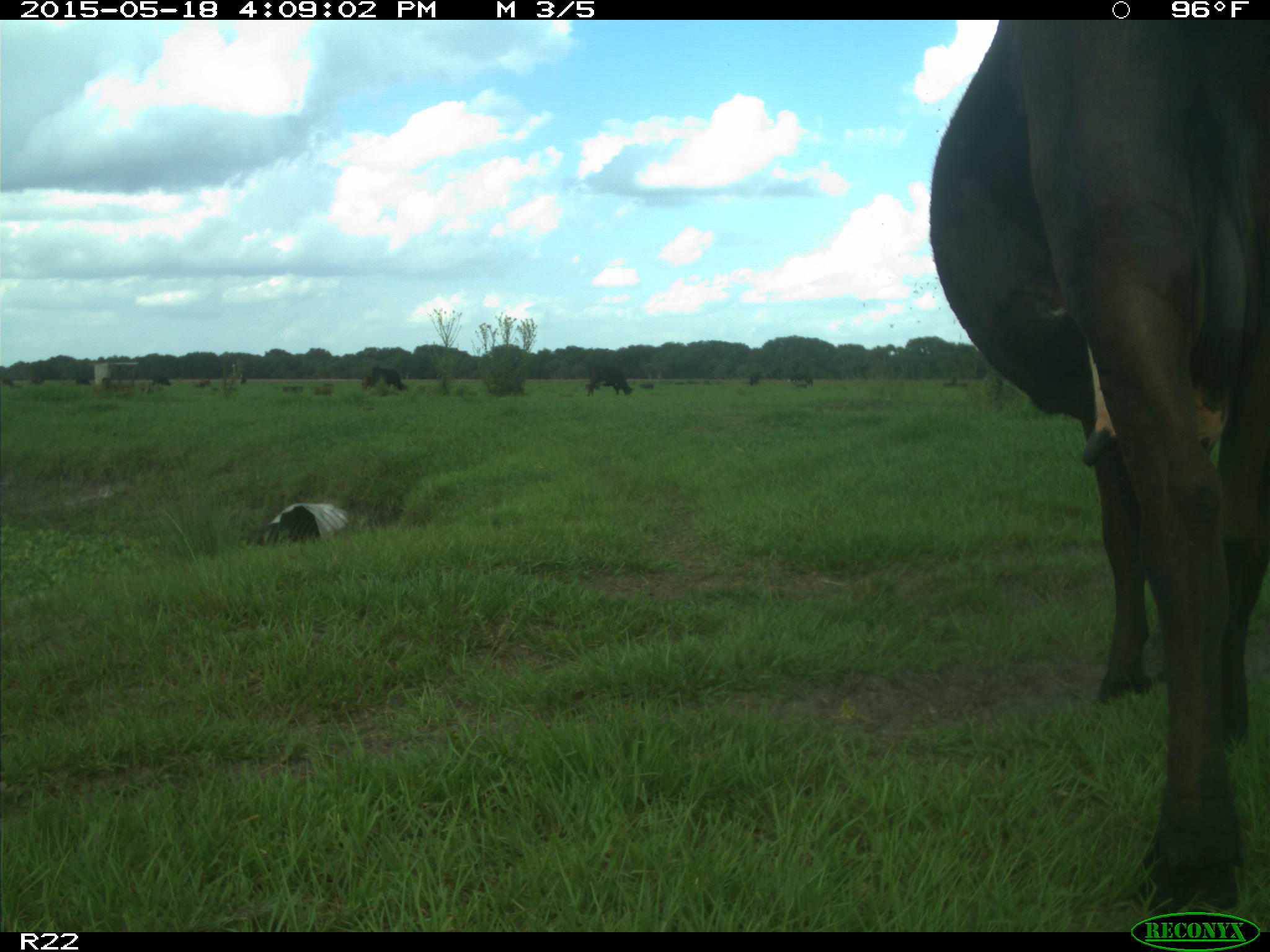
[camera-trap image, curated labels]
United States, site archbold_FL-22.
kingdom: Animalia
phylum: Chordata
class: Mammalia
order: Artiodactyla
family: Bovidae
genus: Bos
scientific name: Bos taurus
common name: domestic cow